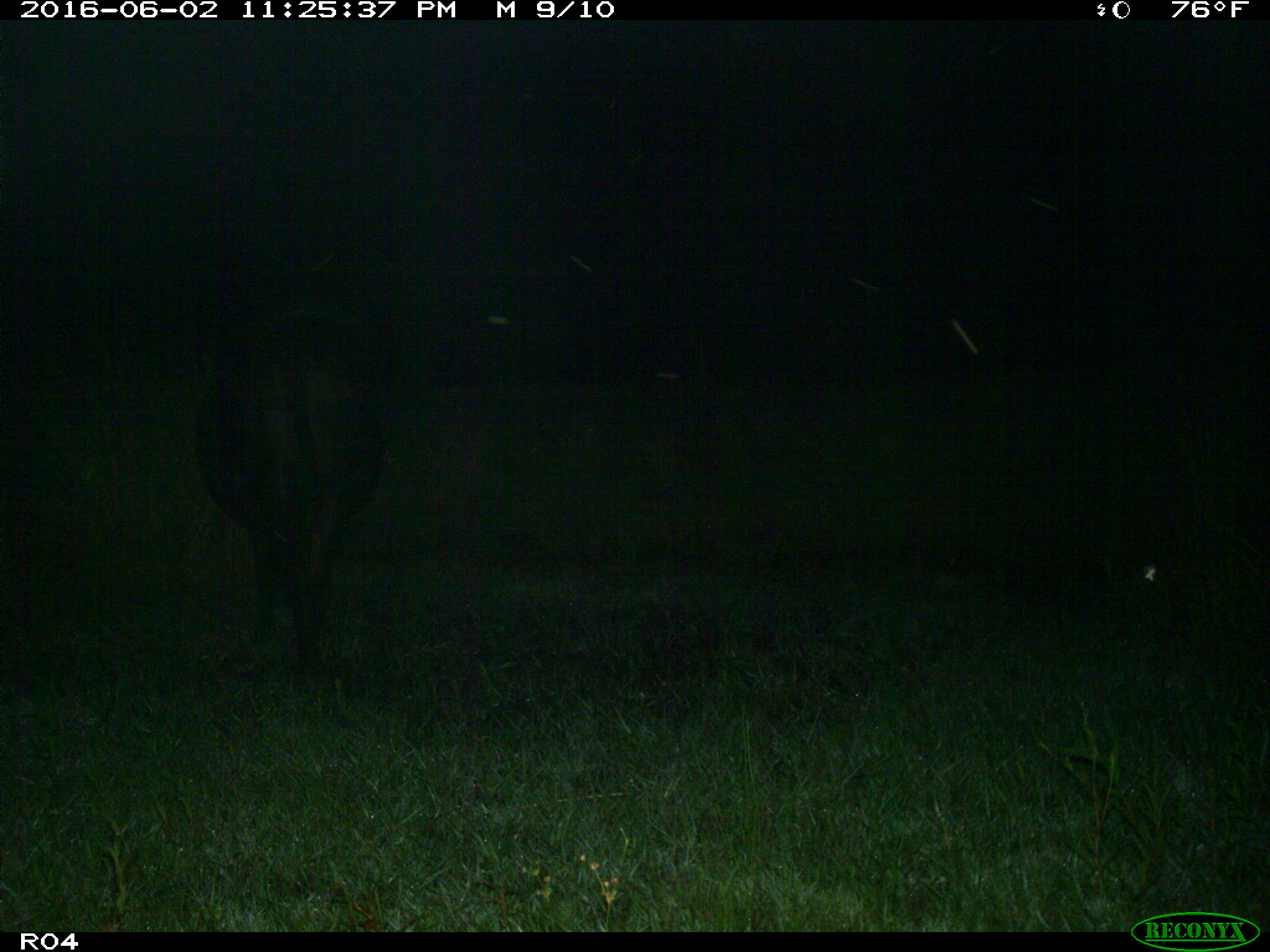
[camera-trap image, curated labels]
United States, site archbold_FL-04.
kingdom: Animalia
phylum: Chordata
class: Mammalia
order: Artiodactyla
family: Bovidae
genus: Bos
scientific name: Bos taurus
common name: domestic cow